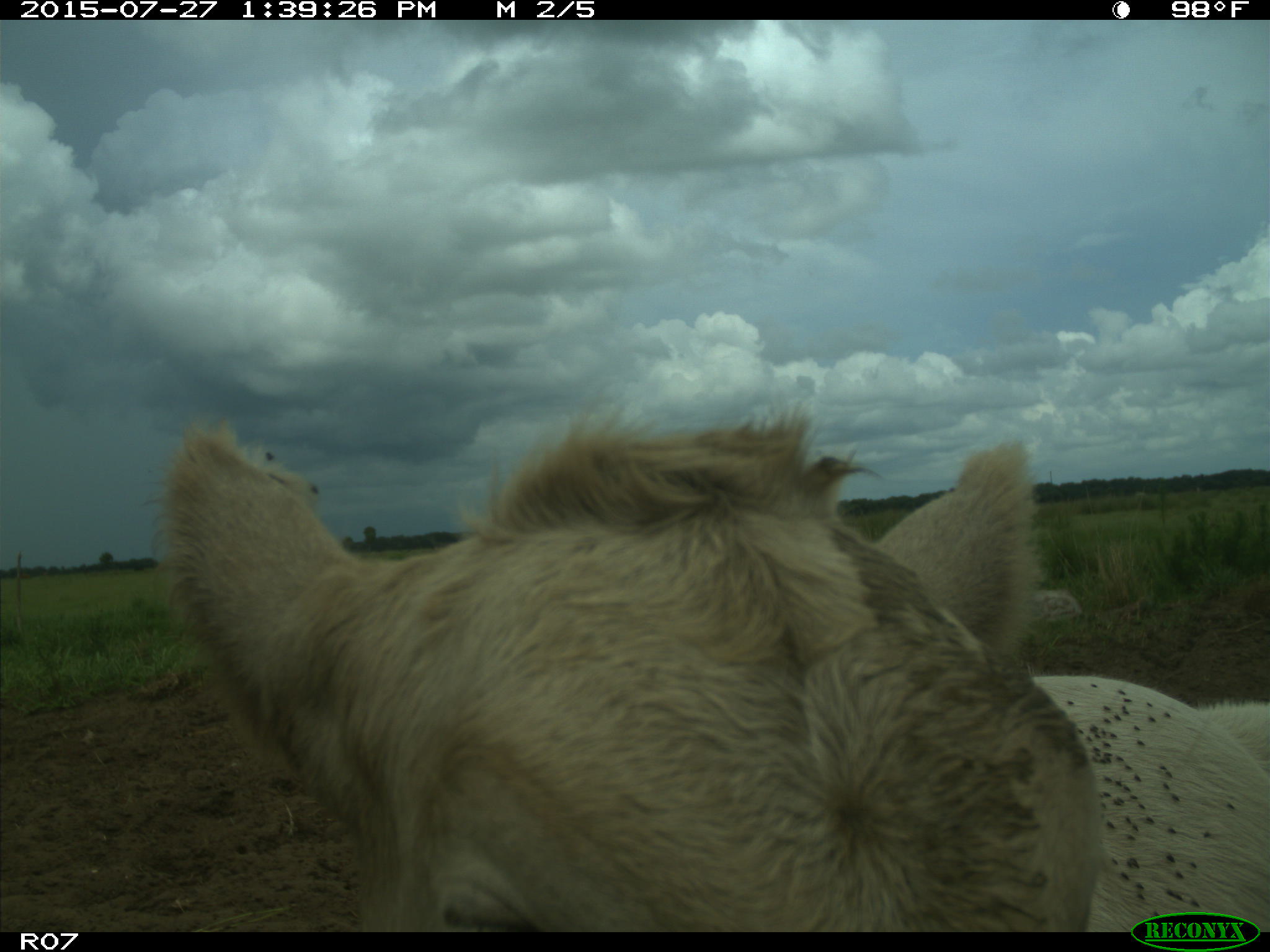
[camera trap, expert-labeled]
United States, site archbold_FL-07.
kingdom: Animalia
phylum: Chordata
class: Mammalia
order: Artiodactyla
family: Bovidae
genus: Bos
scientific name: Bos taurus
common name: domestic cow